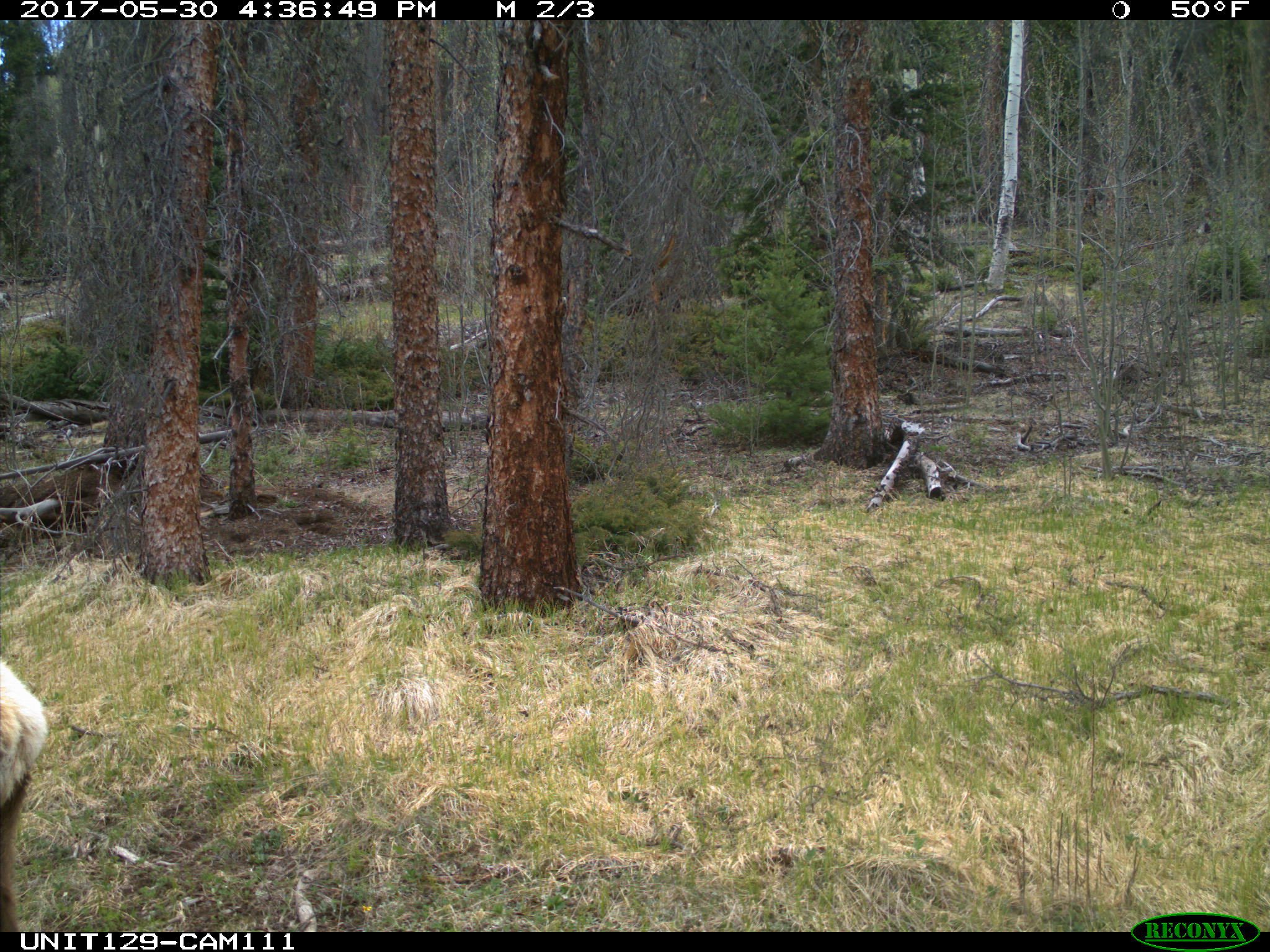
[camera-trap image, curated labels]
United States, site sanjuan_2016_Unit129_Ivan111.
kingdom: Animalia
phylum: Chordata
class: Mammalia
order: Artiodactyla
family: Cervidae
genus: Cervus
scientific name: Cervus elaphus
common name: red deer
Cervus elaphus (red deer).